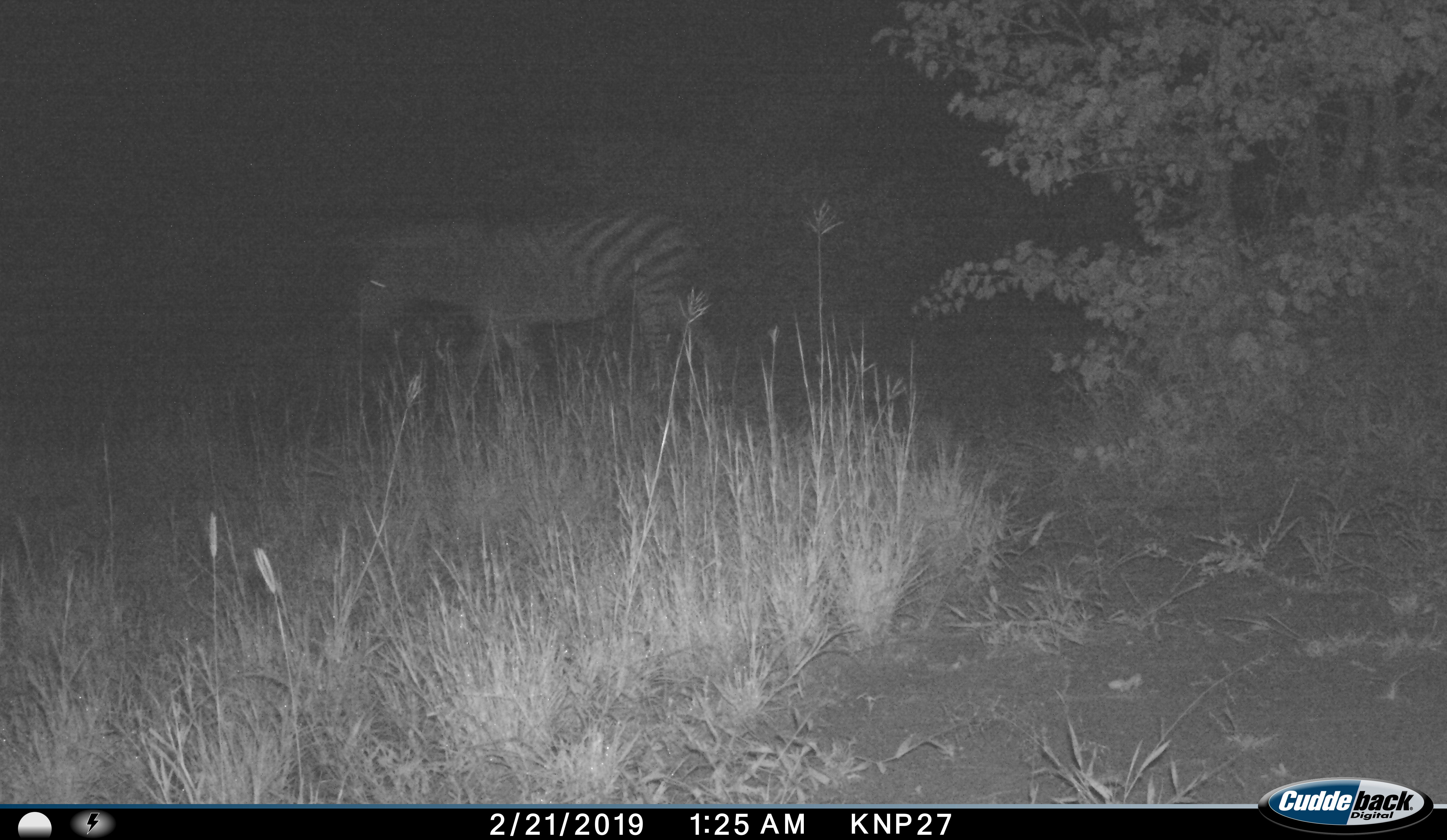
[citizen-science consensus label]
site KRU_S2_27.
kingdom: Animalia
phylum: Chordata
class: Mammalia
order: Perissodactyla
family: Equidae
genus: Equus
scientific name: Equus quagga burchellii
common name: burchell's zebra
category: zebraburchells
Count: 1.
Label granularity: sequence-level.